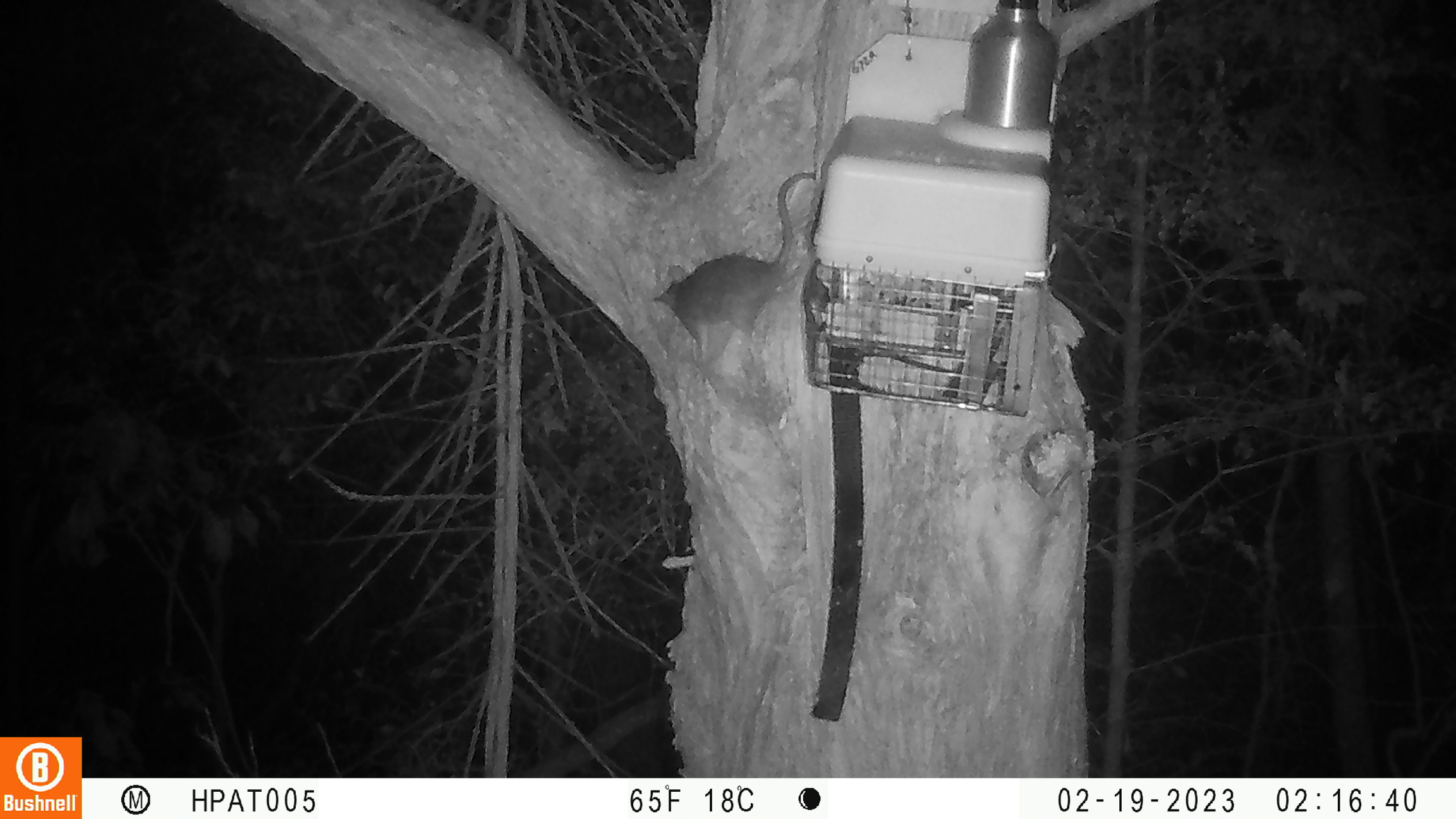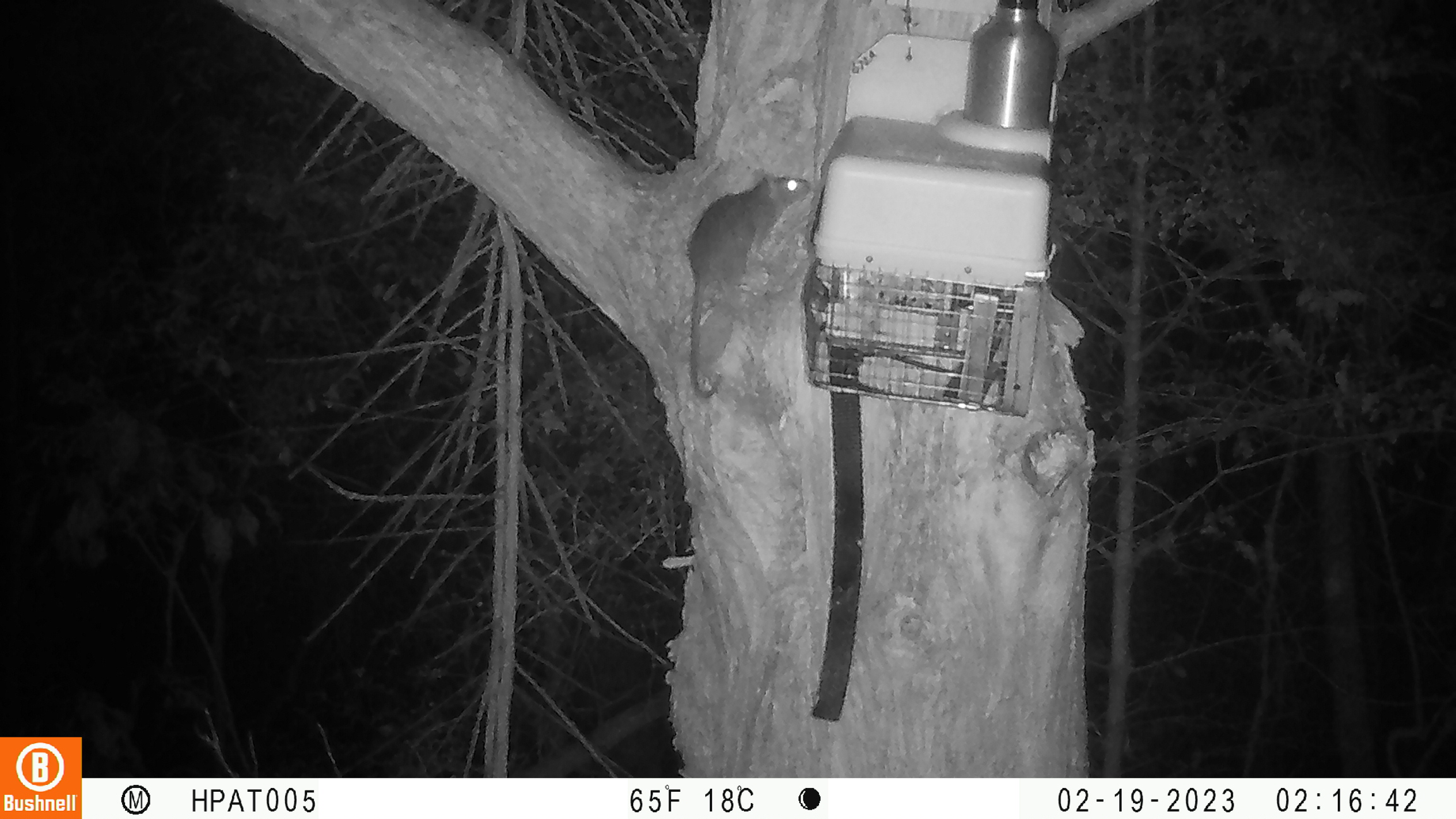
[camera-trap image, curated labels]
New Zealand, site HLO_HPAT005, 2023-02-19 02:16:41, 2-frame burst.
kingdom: Animalia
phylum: Chordata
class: Mammalia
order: Rodentia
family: Muridae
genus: Rattus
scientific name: Rattus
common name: rat